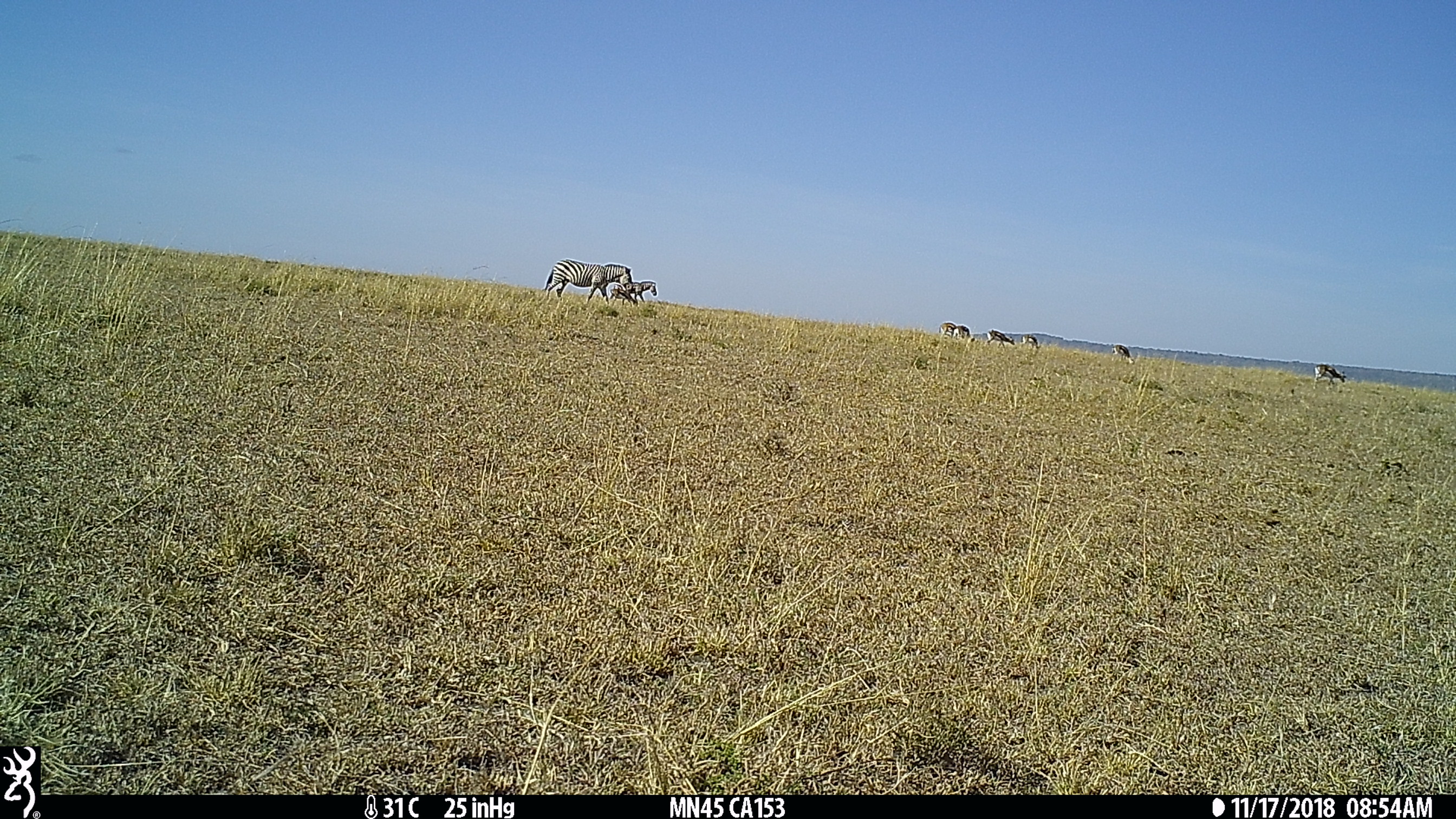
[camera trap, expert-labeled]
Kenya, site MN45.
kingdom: Animalia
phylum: Chordata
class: Mammalia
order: Perissodactyla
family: Equidae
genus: Equus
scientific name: Equus quagga burchellii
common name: burchell's zebra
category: zebra